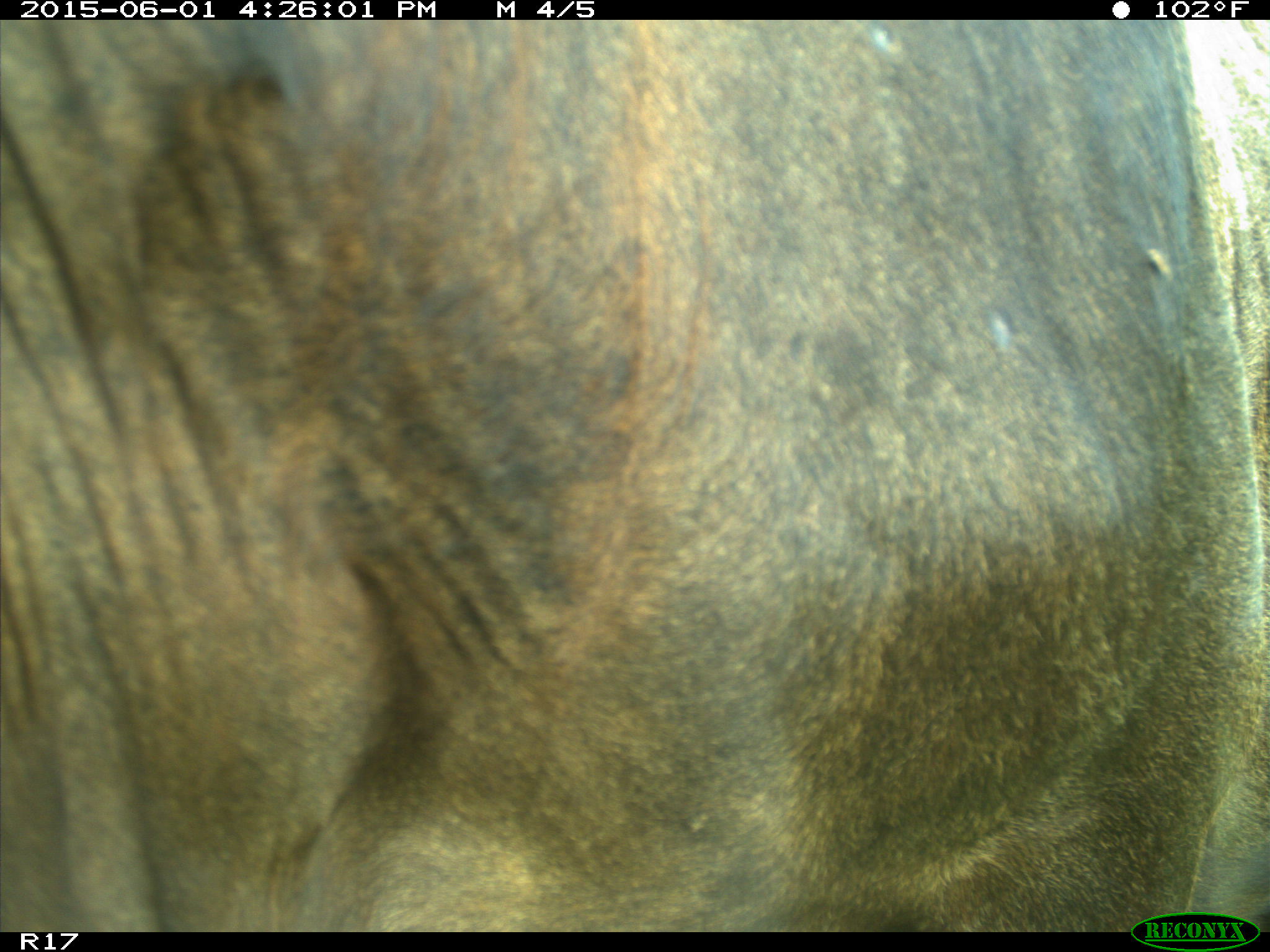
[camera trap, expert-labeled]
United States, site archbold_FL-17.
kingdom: Animalia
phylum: Chordata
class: Mammalia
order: Artiodactyla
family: Bovidae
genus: Bos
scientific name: Bos taurus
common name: domestic cow